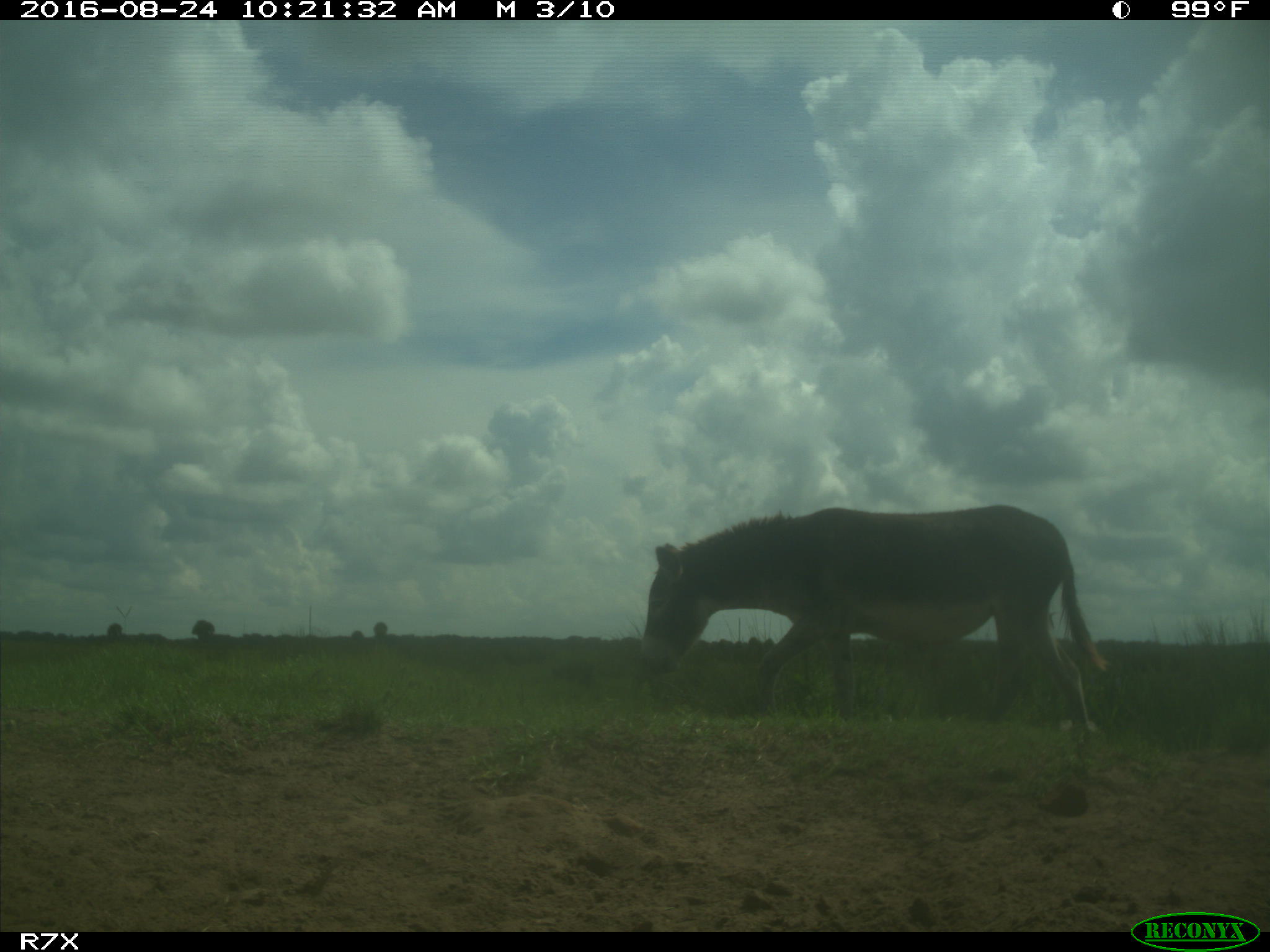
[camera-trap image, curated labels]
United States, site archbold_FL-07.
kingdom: Animalia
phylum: Chordata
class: Mammalia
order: Perissodactyla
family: Equidae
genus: Equus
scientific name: Equus africanus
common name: african wild ass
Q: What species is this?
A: Equus africanus (african wild ass).